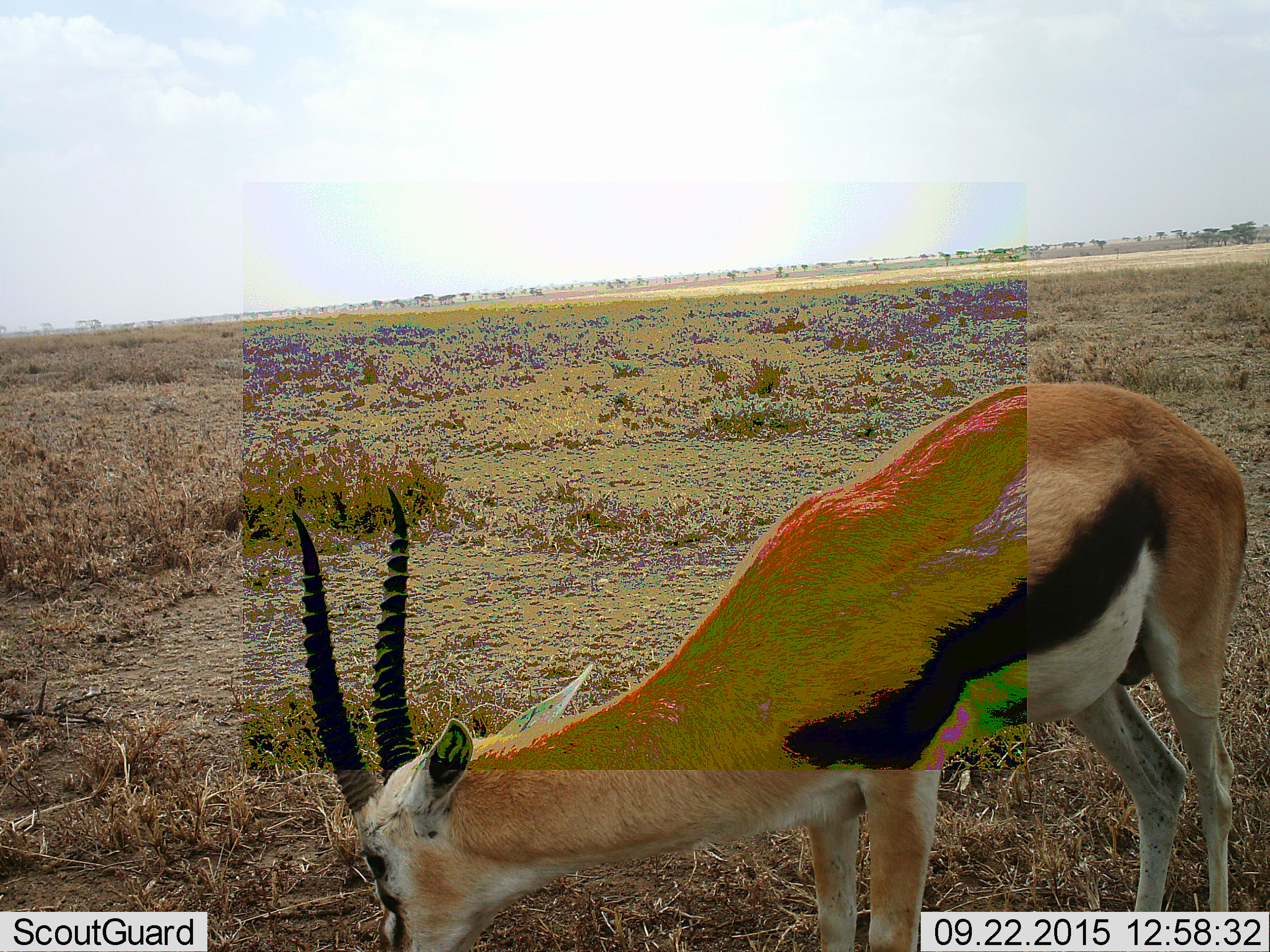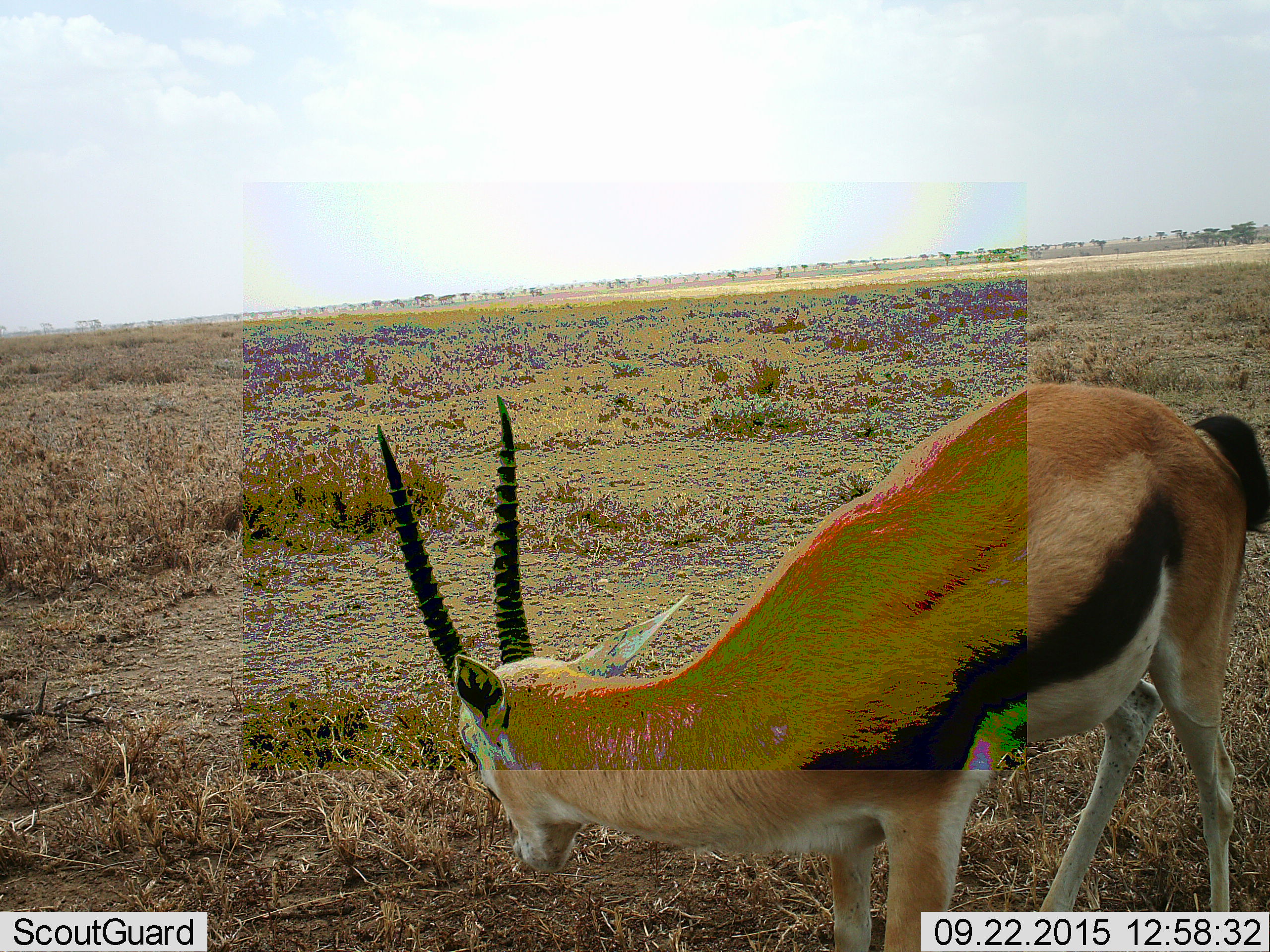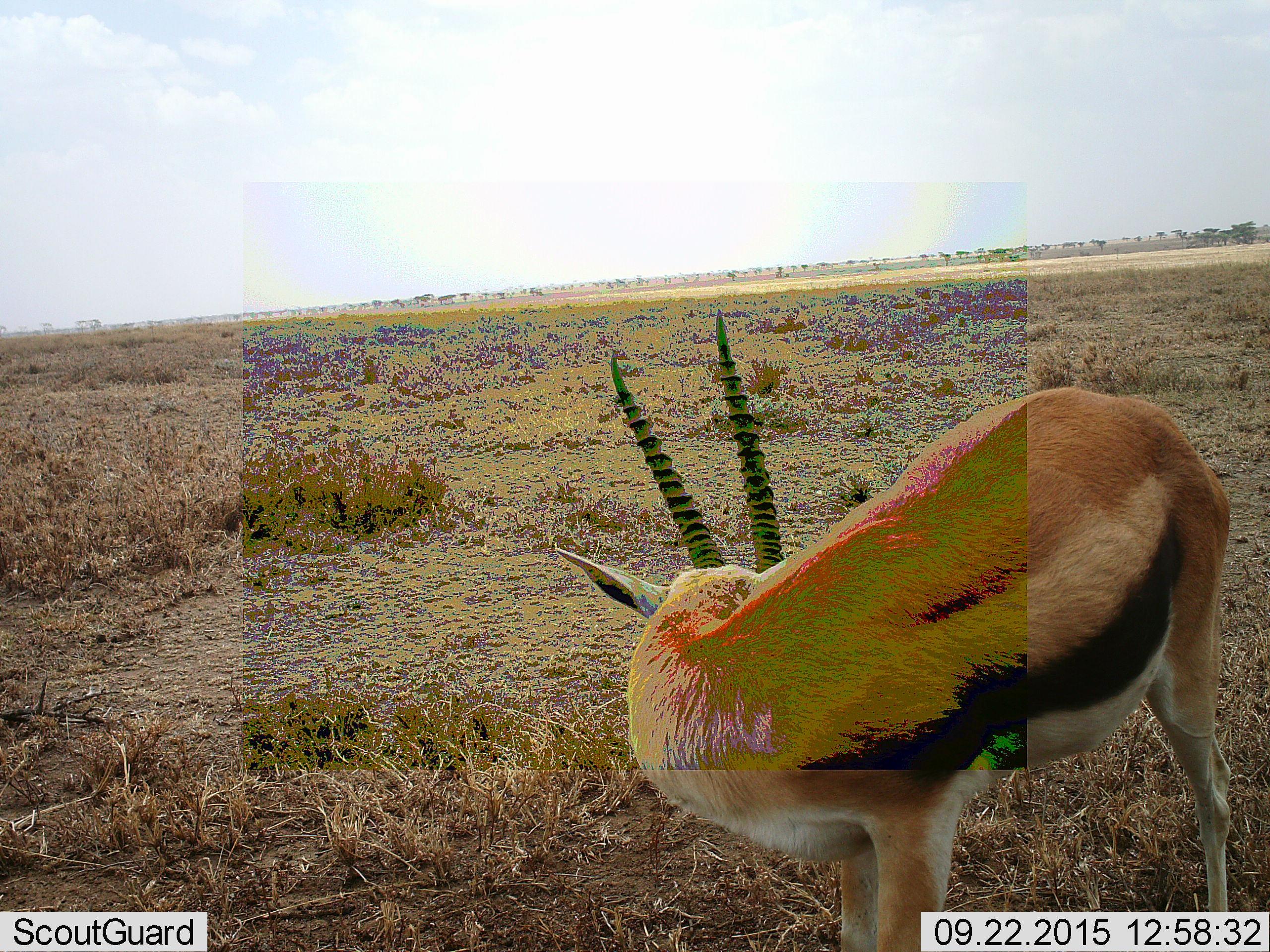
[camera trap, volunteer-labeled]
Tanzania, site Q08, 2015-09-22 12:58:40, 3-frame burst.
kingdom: Animalia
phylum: Chordata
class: Mammalia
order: Artiodactyla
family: Bovidae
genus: Eudorcas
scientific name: Eudorcas thomsonii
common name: thomson's gazelle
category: gazellethomsons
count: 1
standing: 75%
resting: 0%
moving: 25%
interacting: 0%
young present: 0%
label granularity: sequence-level